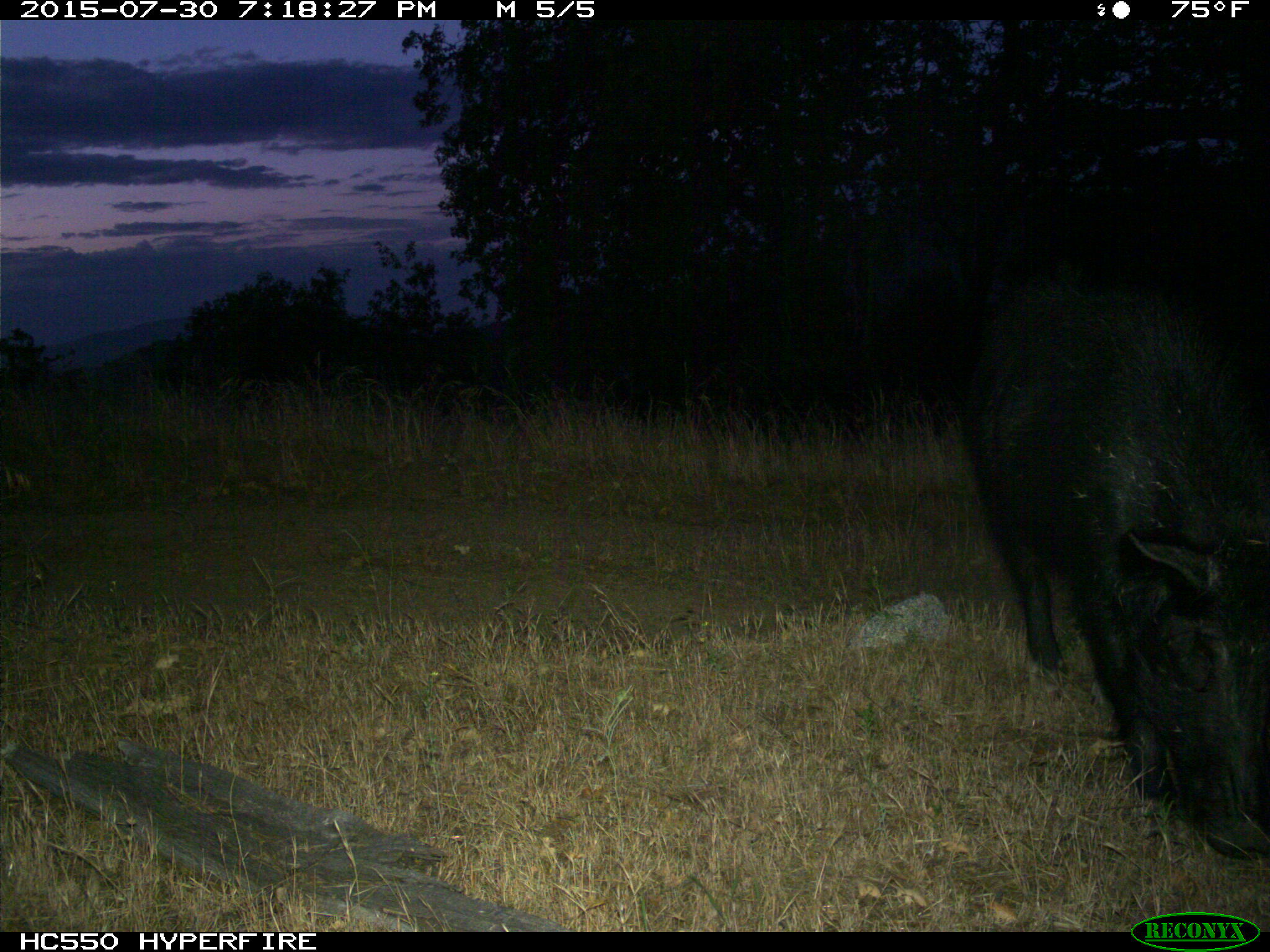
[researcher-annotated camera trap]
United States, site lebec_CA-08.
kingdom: Animalia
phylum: Chordata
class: Mammalia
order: Artiodactyla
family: Suidae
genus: Sus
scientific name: Sus scrofa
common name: wild boar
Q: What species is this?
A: Sus scrofa (wild boar).